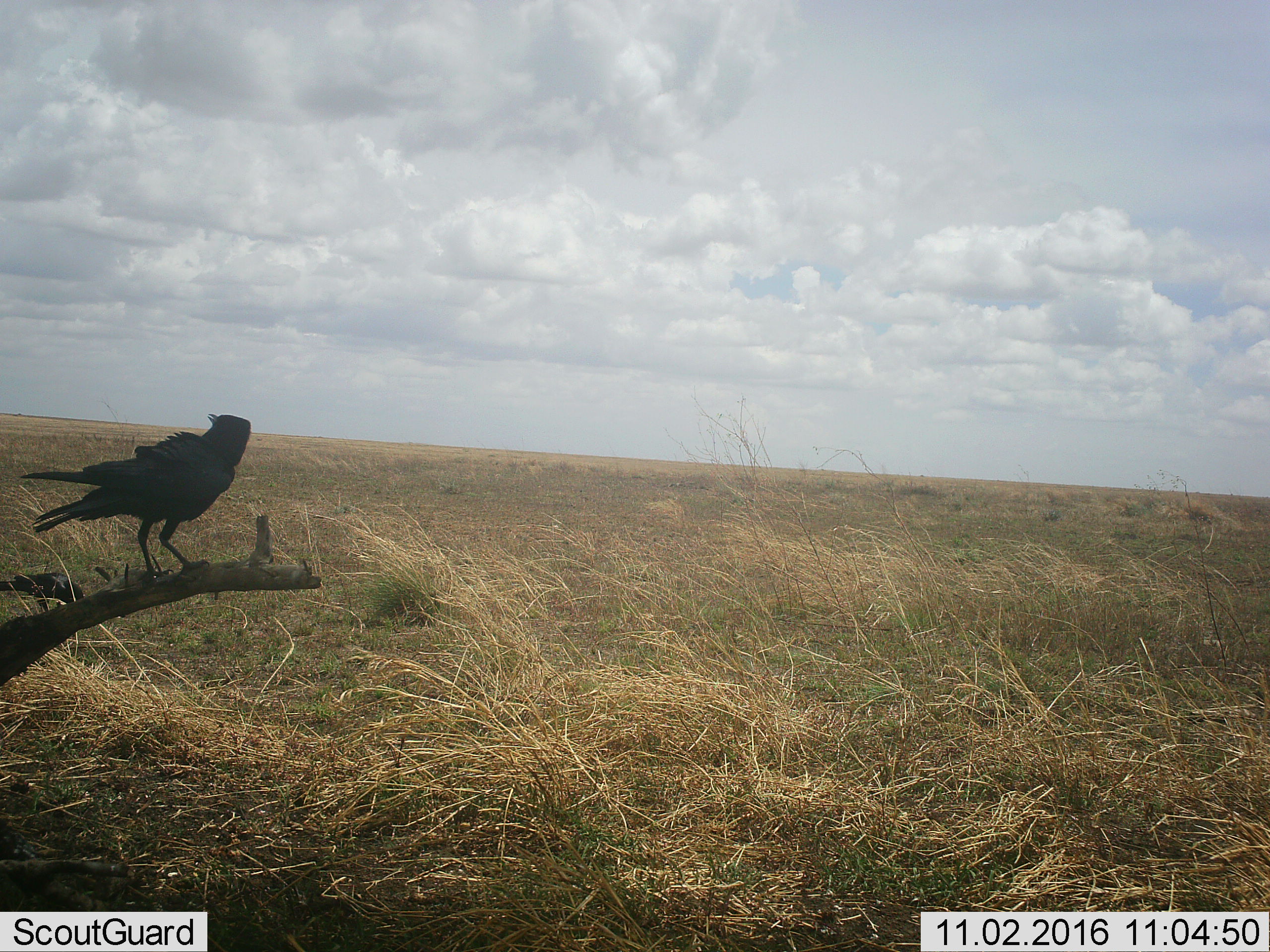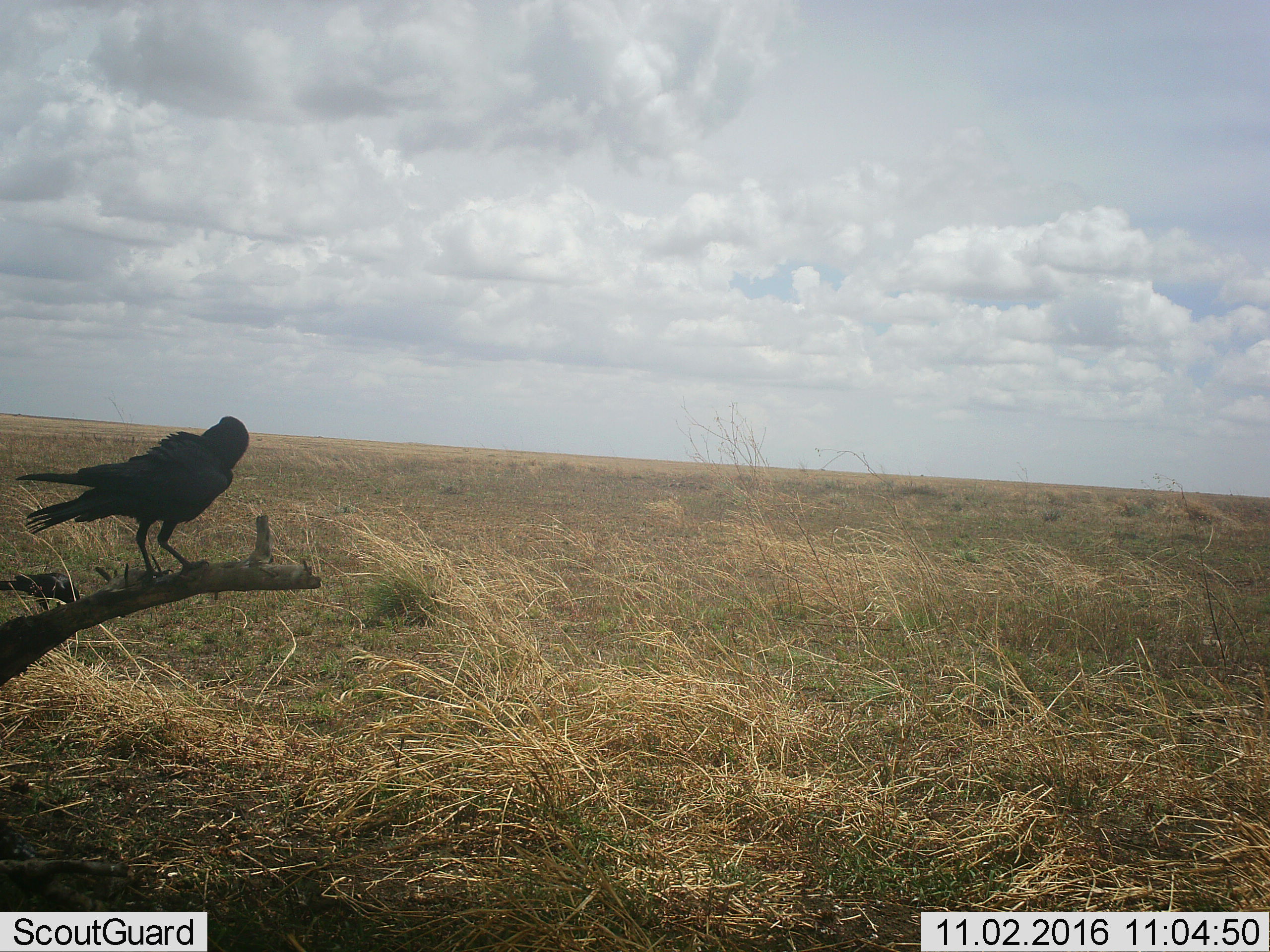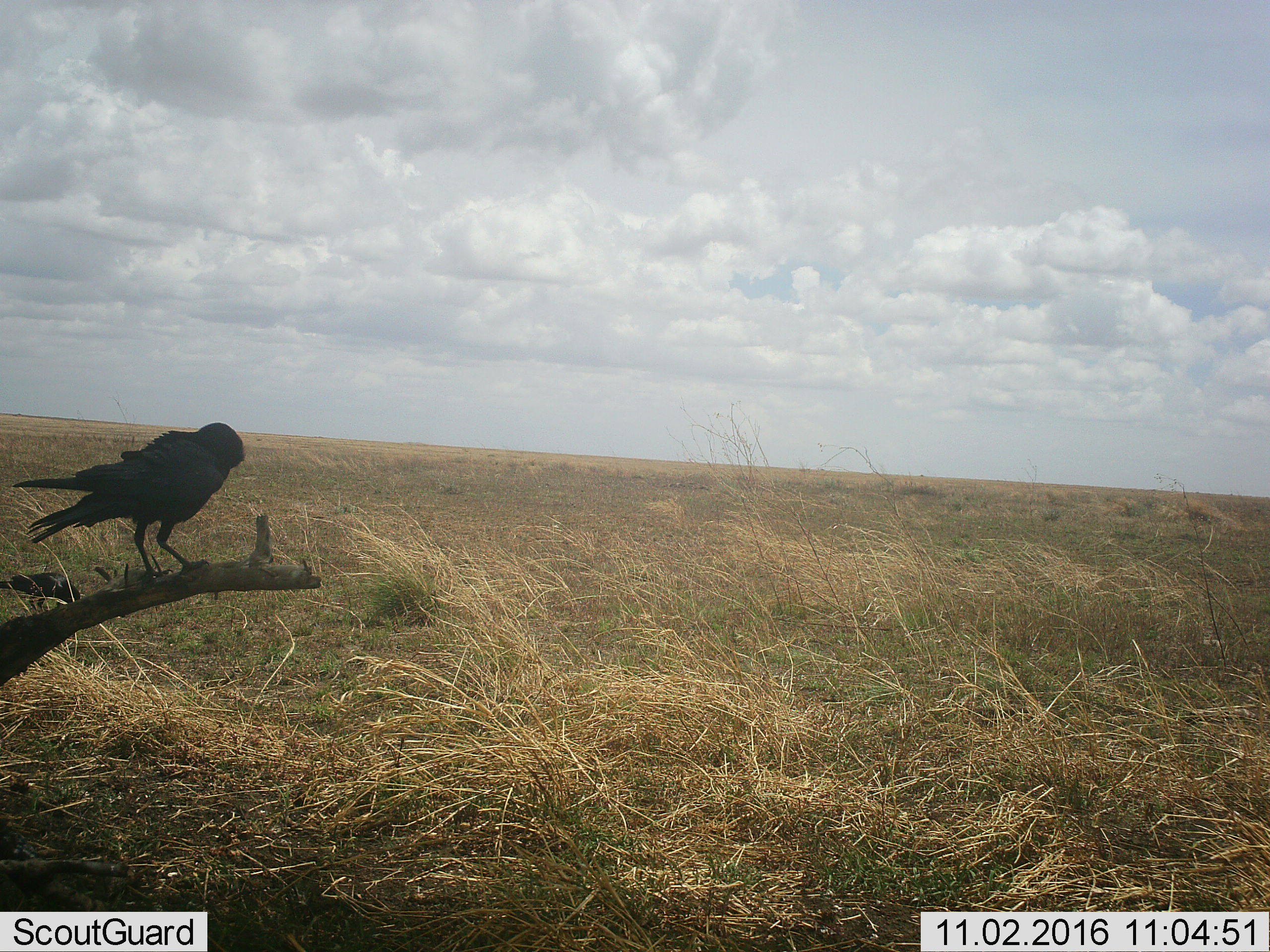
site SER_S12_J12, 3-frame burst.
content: unidentified animal